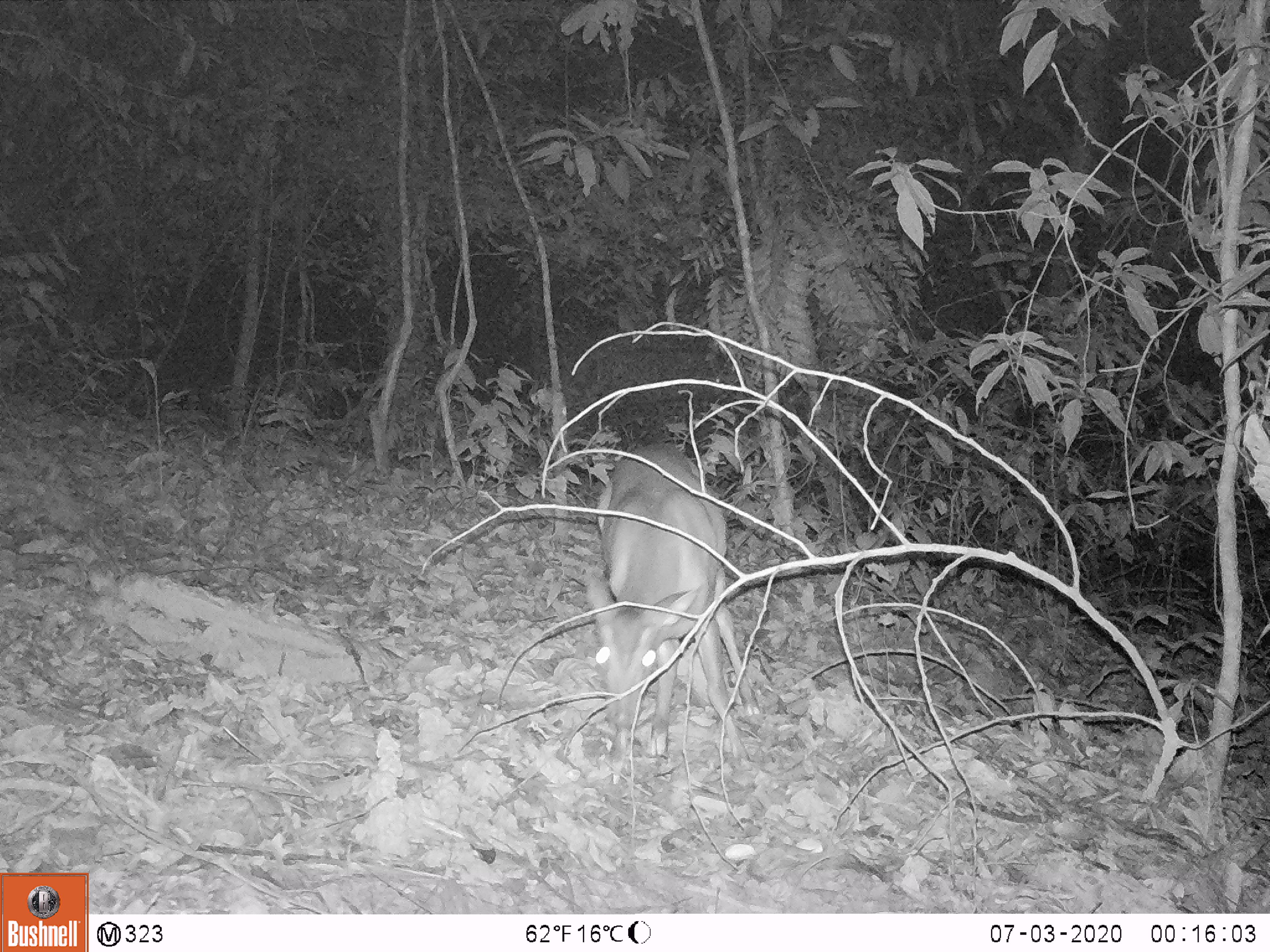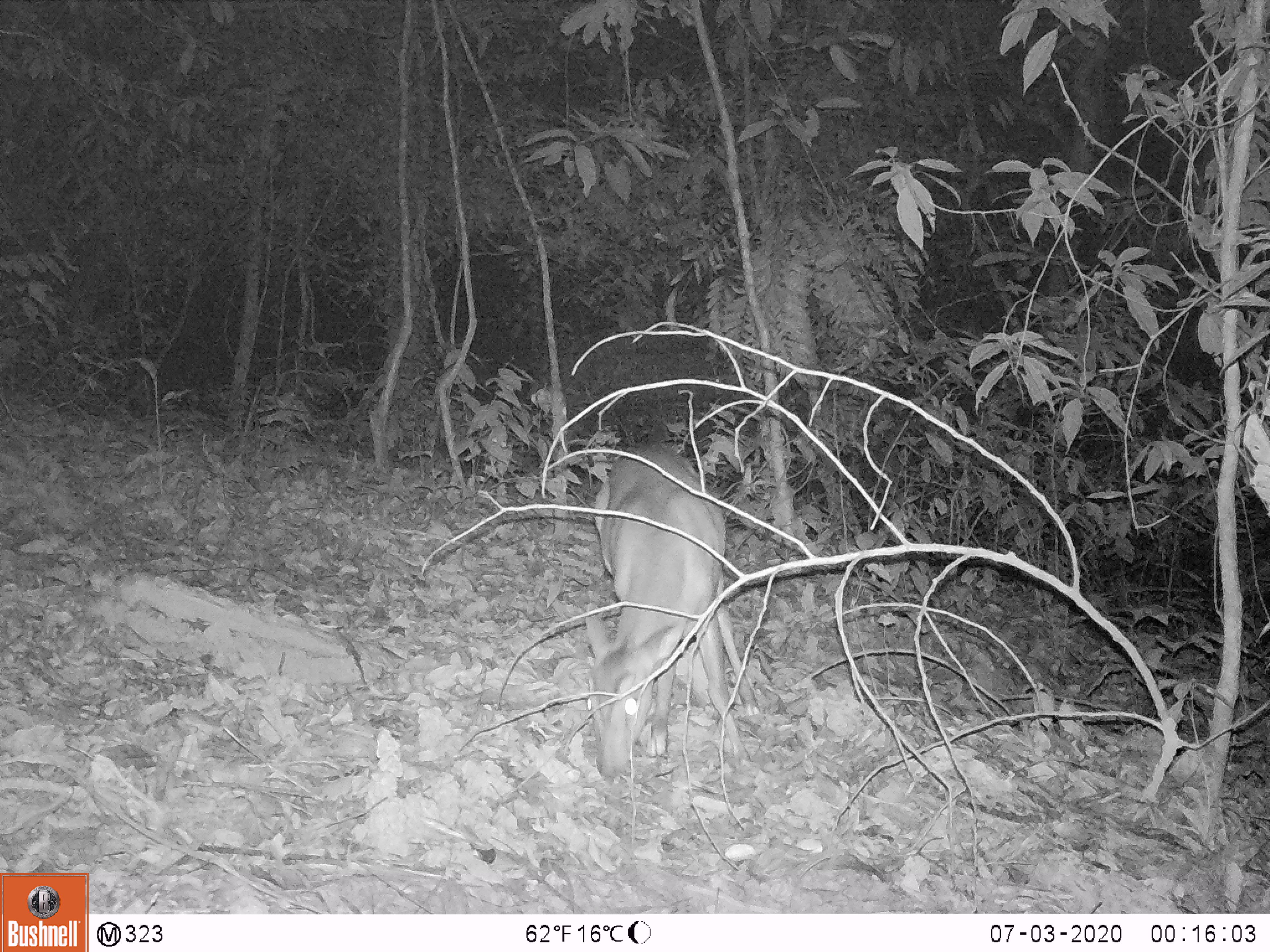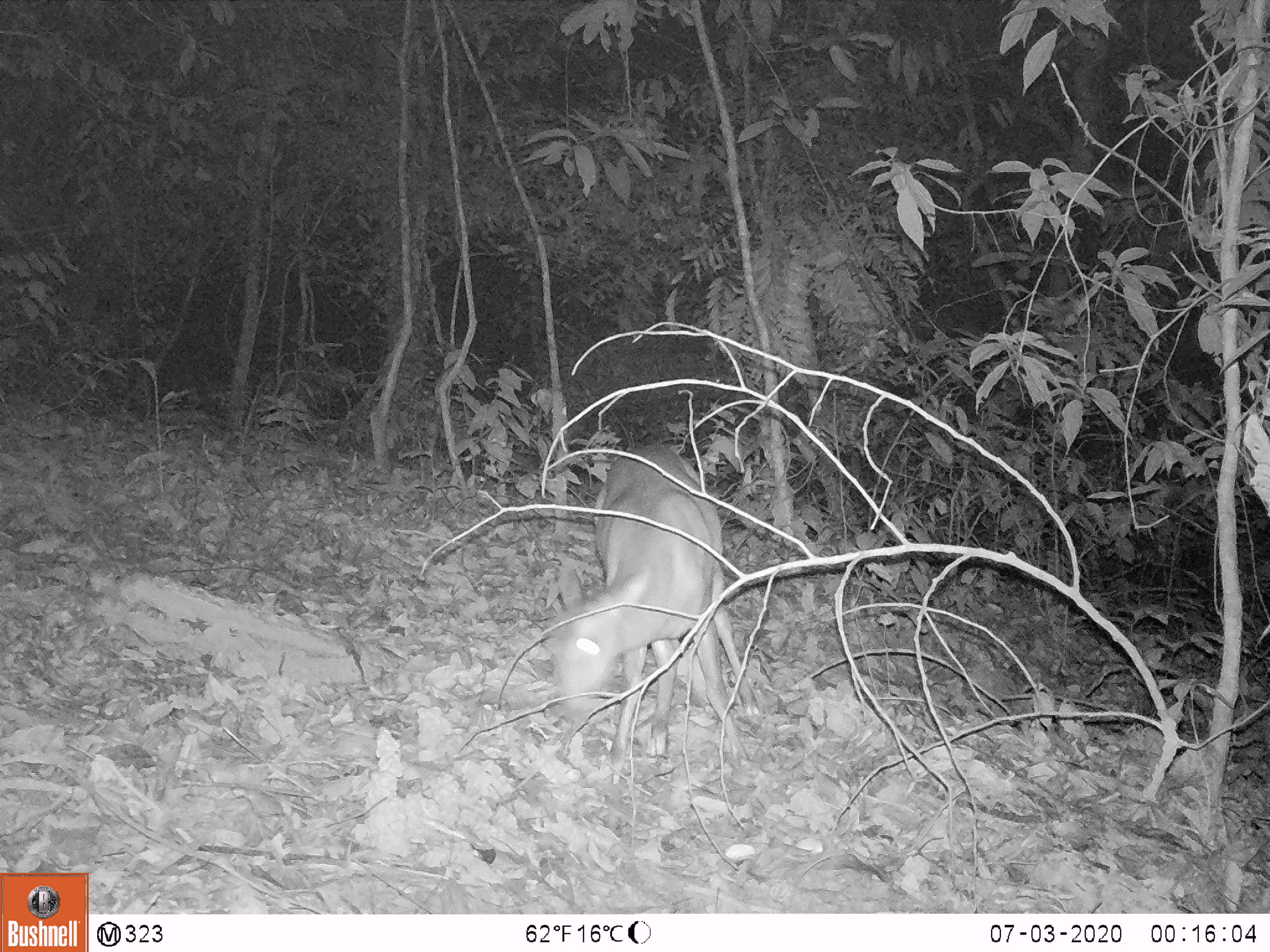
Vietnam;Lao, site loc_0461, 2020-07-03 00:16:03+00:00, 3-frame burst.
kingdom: Animalia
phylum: Chordata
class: Mammalia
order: Artiodactyla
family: Cervidae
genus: Muntiacus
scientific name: Muntiacus vuquangensis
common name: large-antlered muntjac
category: large antlered muntjac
Large antlered muntjac (large-antlered muntjac) (Muntiacus vuquangensis). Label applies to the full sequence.